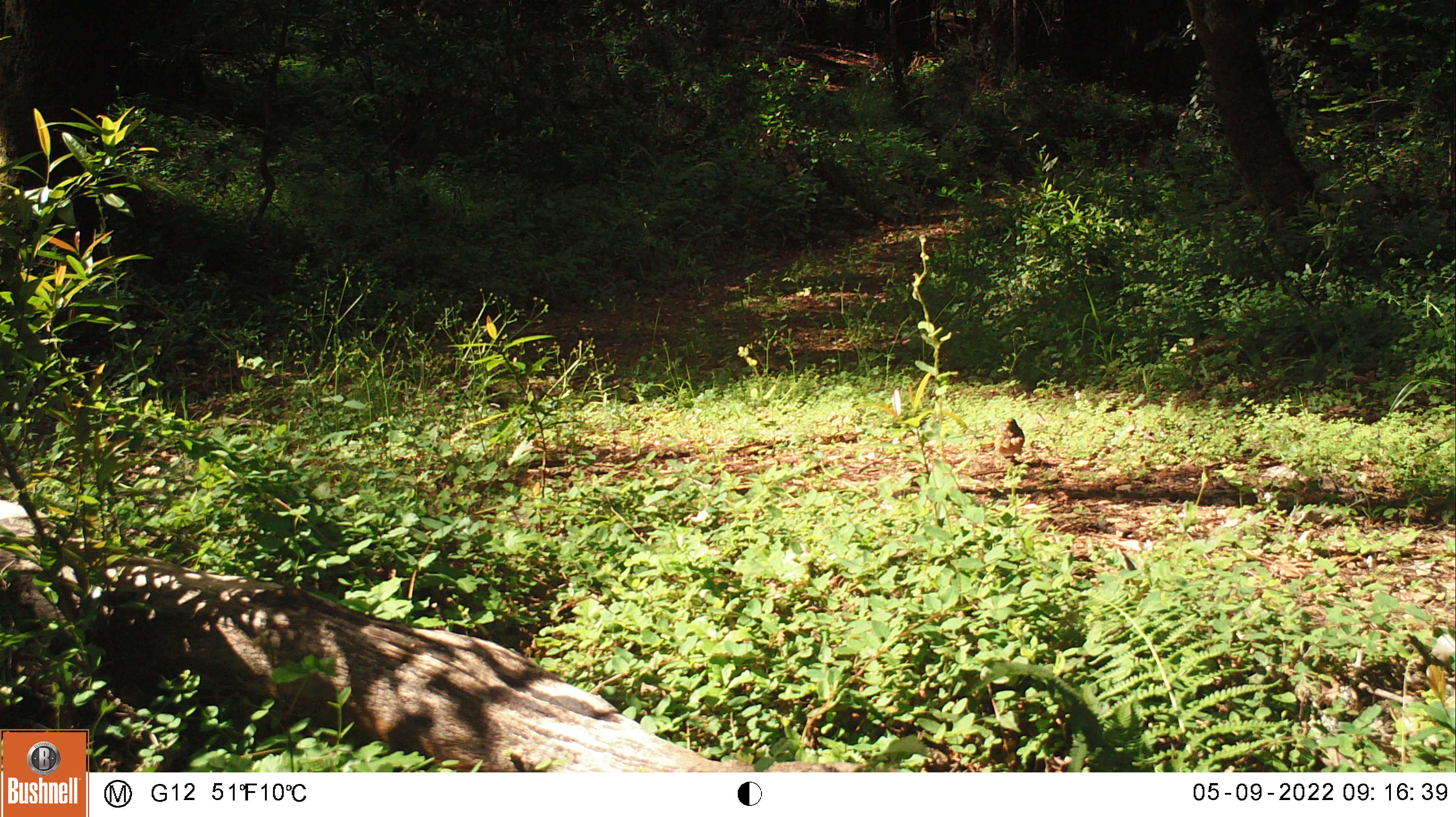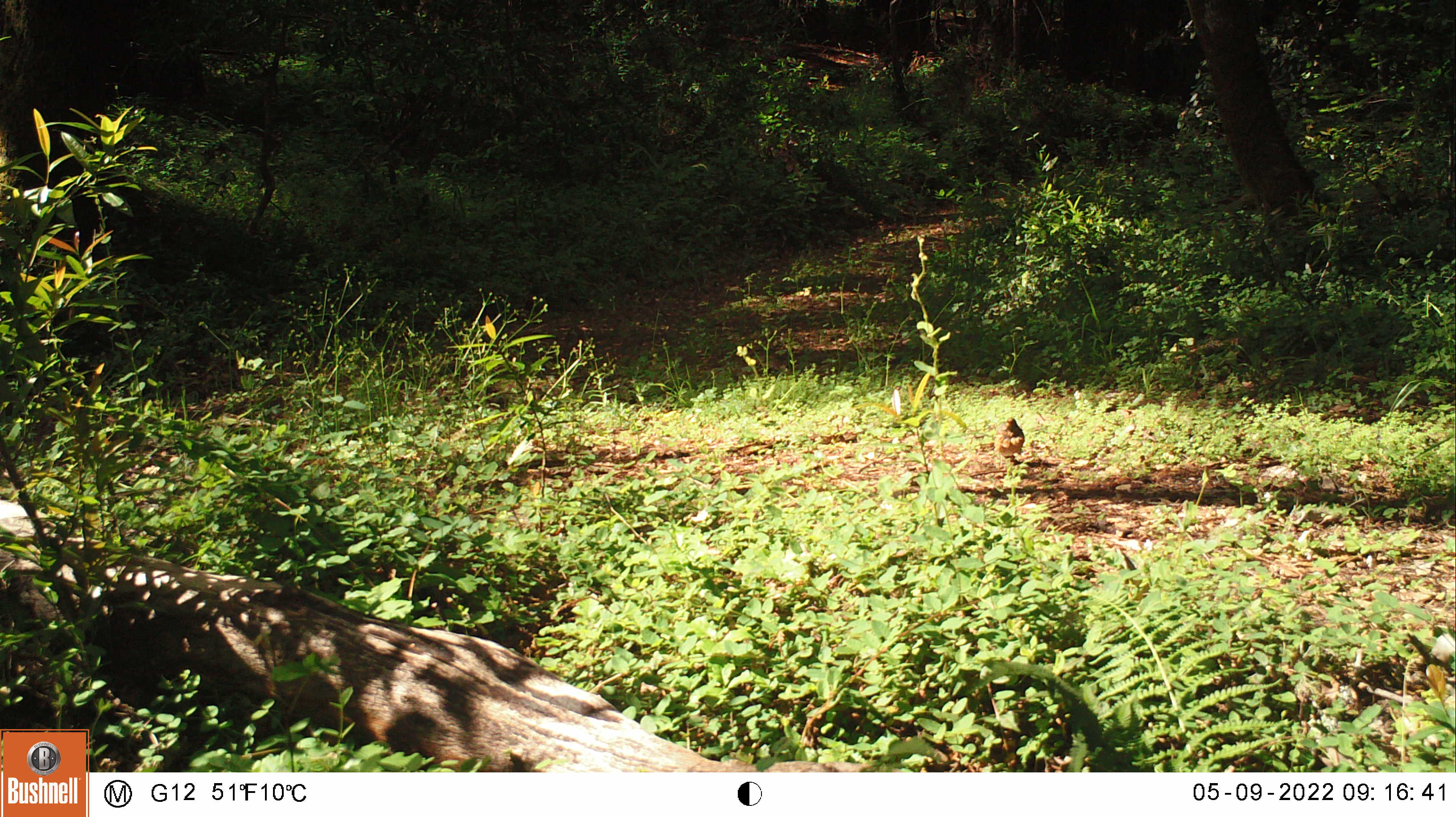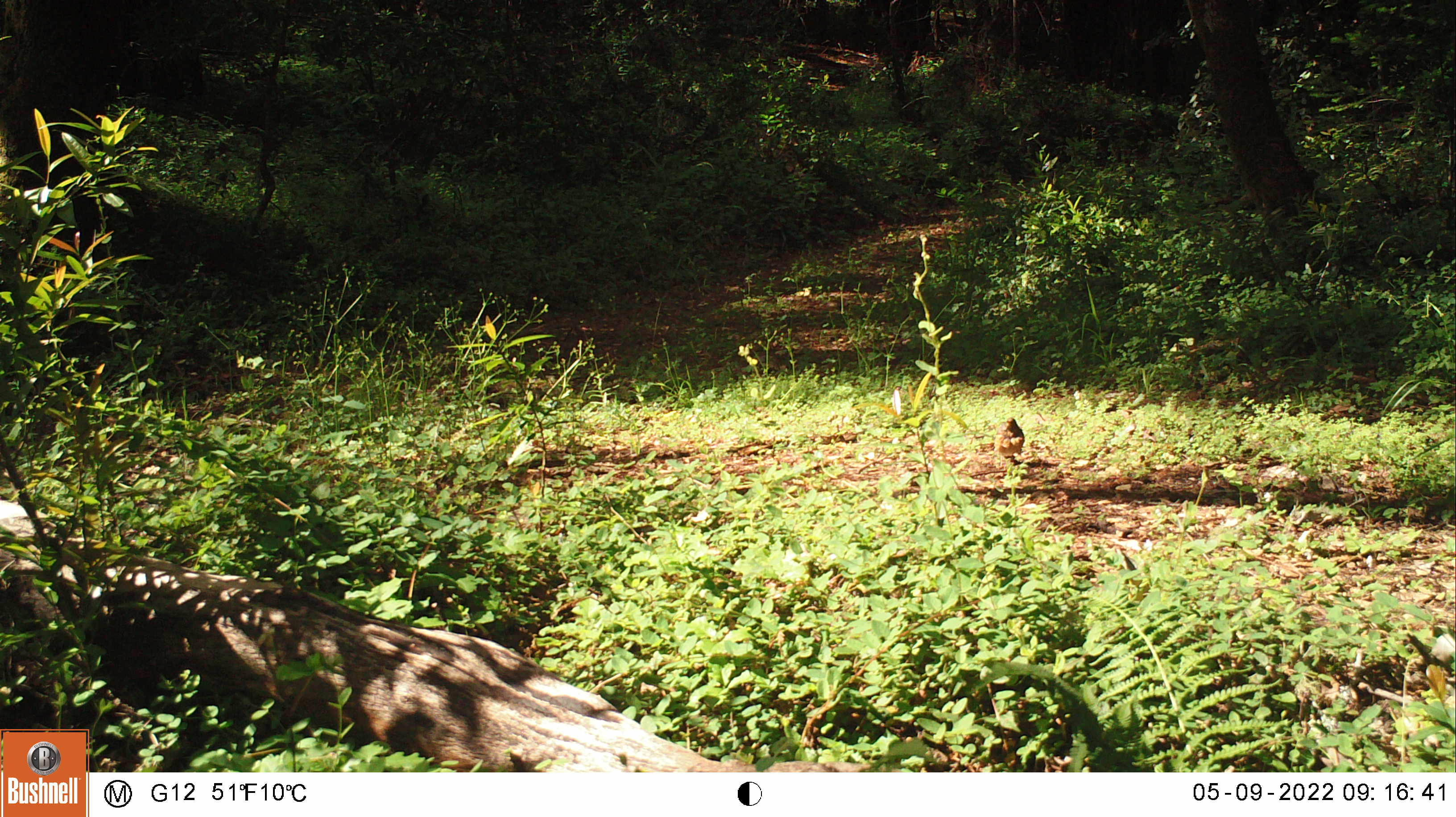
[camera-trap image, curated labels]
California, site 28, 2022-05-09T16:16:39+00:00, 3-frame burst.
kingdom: Animalia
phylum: Chordata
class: Aves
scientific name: Aves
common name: bird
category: unknown bird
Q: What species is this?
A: Unknown bird (bird) (Aves).